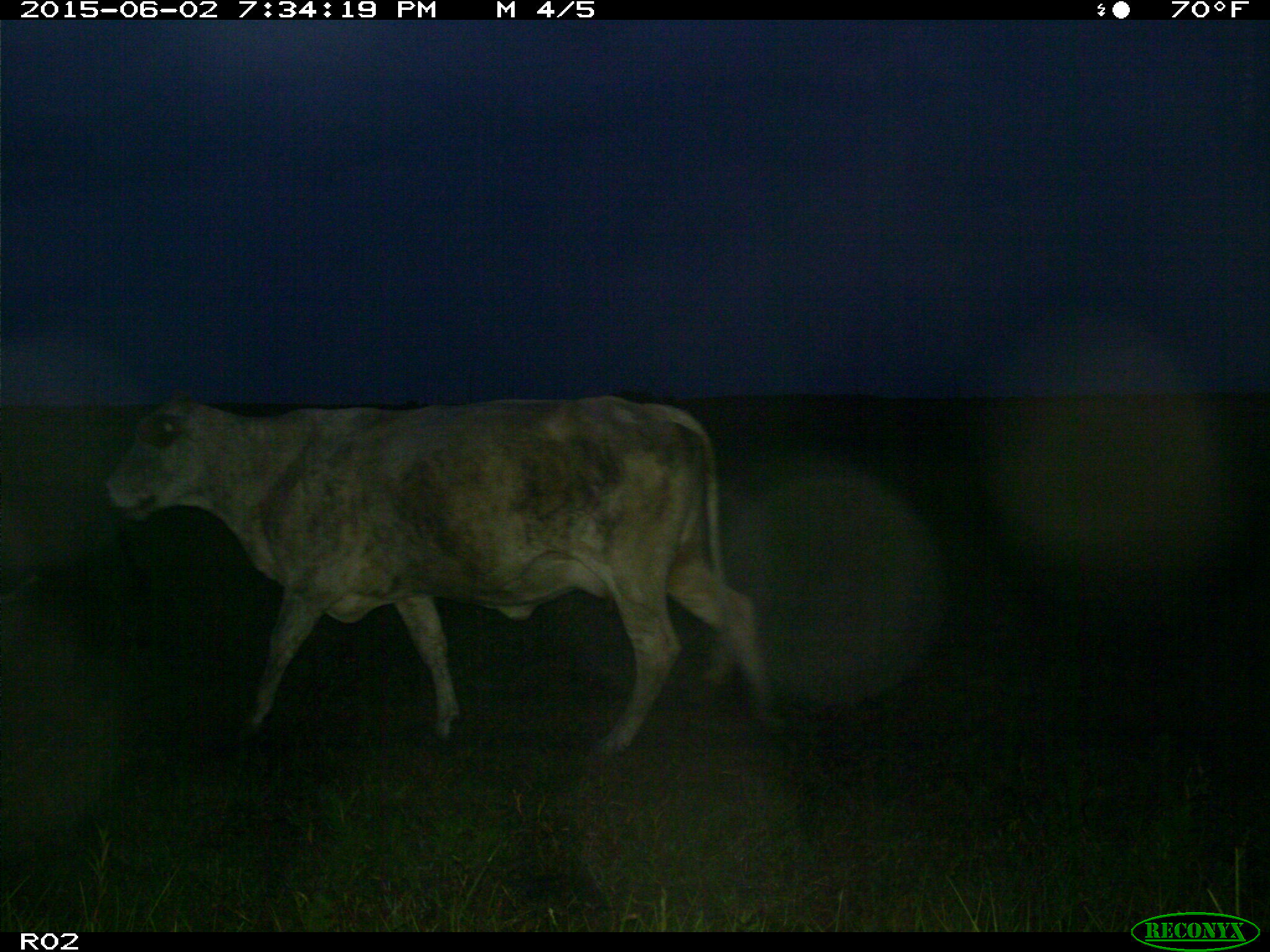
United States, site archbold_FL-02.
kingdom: Animalia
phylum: Chordata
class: Mammalia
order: Artiodactyla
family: Bovidae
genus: Bos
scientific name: Bos taurus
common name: domestic cow